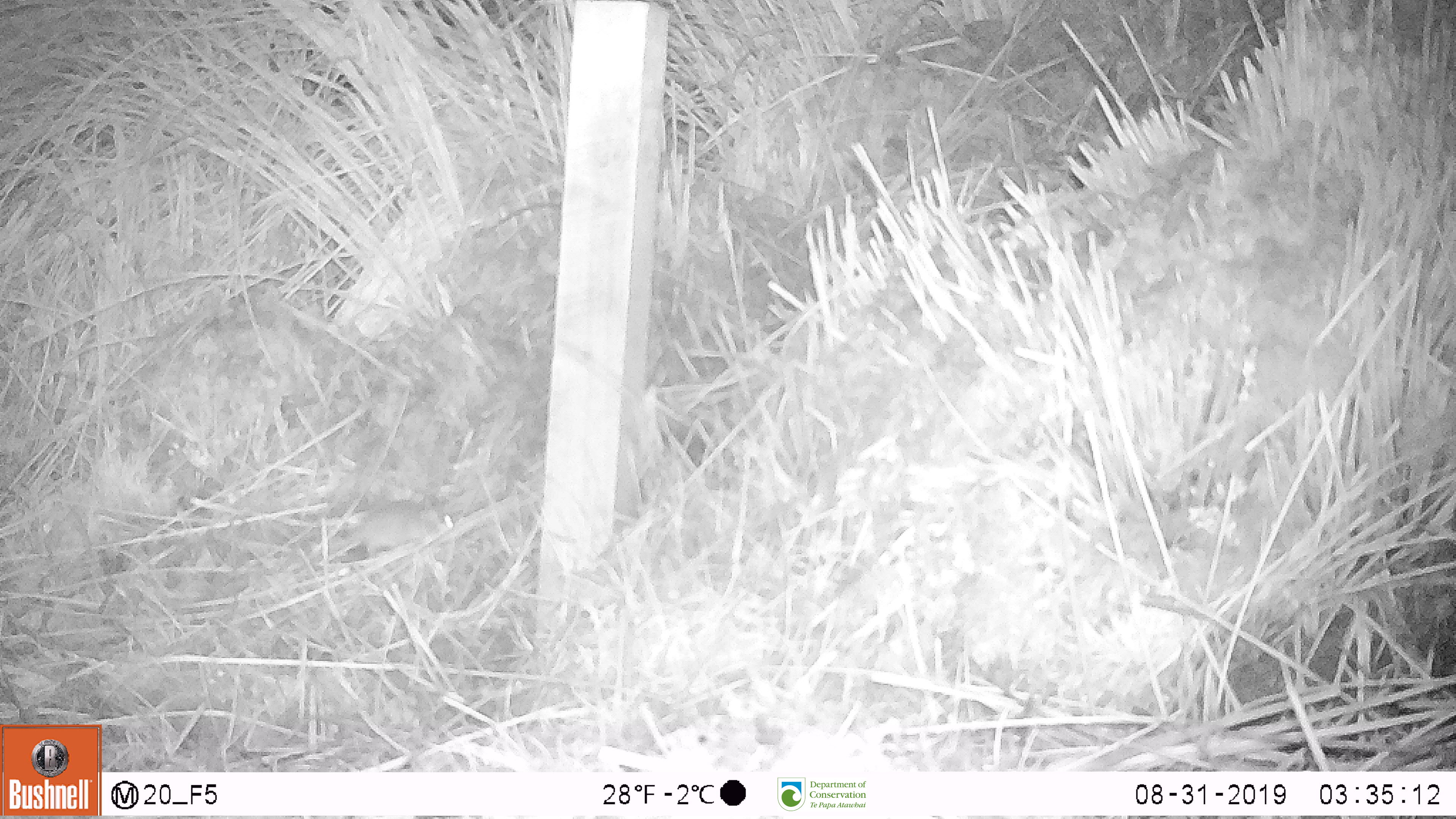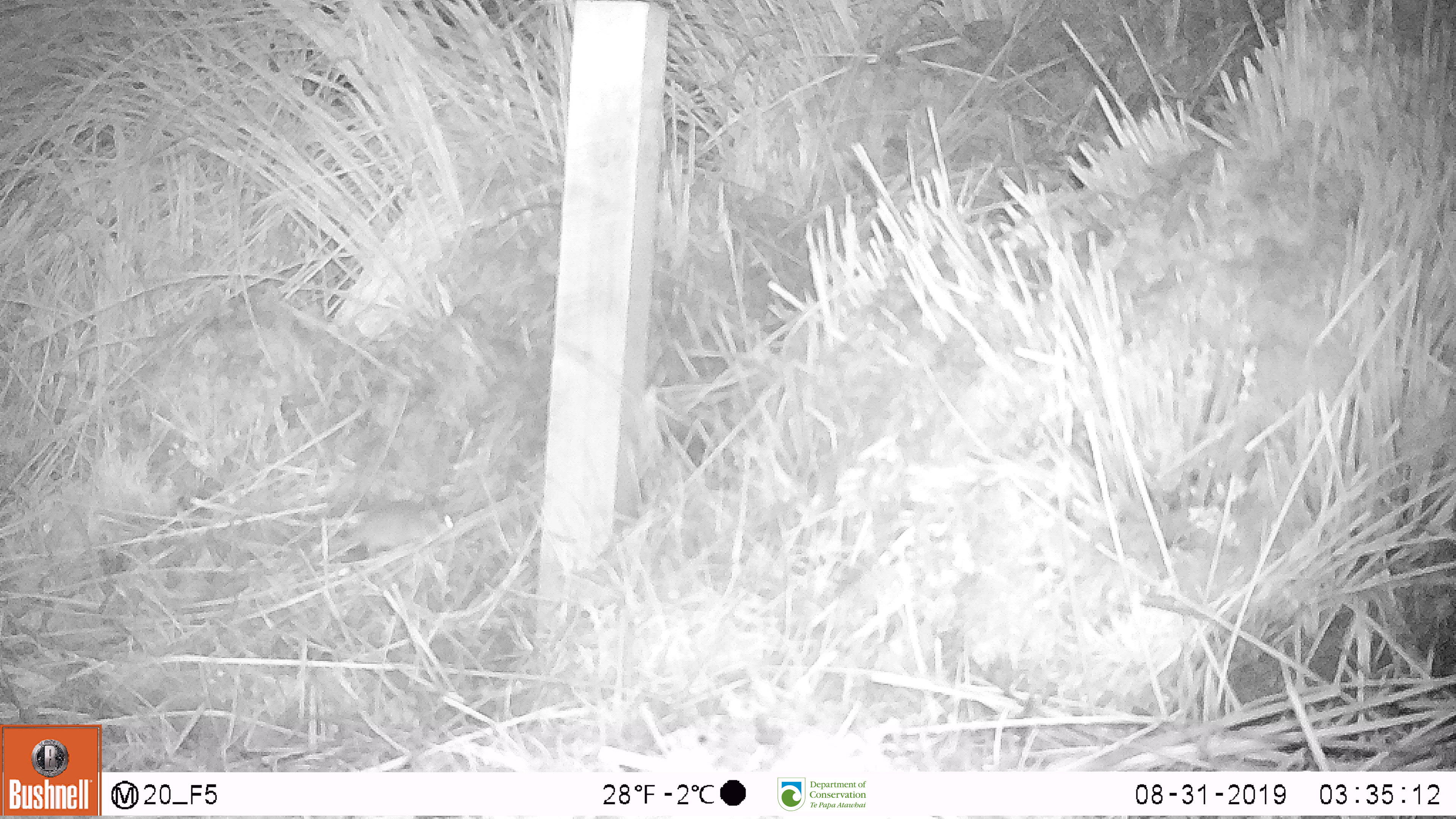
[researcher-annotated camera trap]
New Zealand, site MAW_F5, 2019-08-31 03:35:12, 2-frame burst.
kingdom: Animalia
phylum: Chordata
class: Mammalia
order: Rodentia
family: Muridae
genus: Mus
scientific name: Mus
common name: mouse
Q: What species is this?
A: Mouse (Mus).